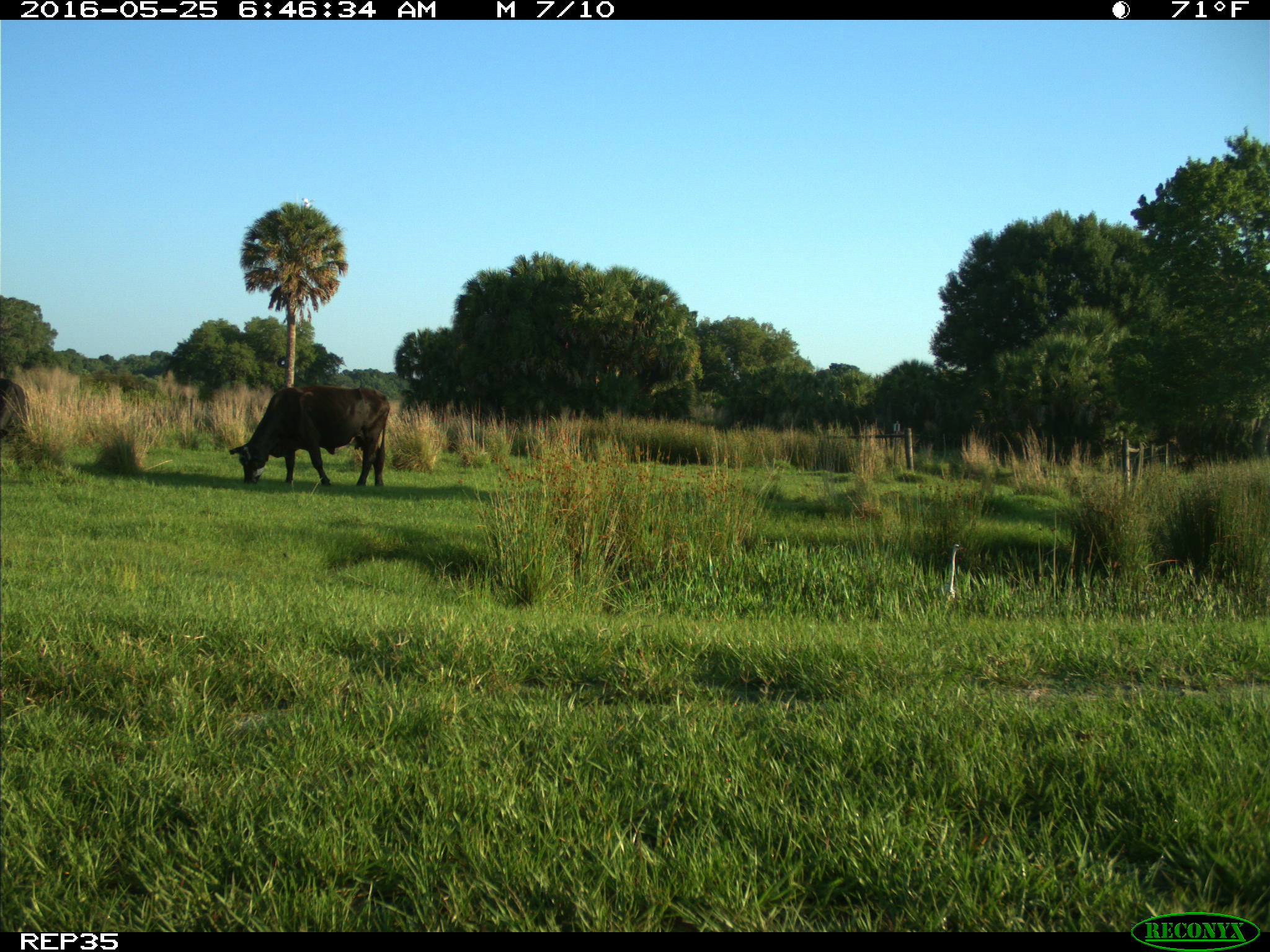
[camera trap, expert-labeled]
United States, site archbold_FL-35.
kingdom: Animalia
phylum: Chordata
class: Mammalia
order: Artiodactyla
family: Bovidae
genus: Bos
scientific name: Bos taurus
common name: domestic cow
Bos taurus (domestic cow).